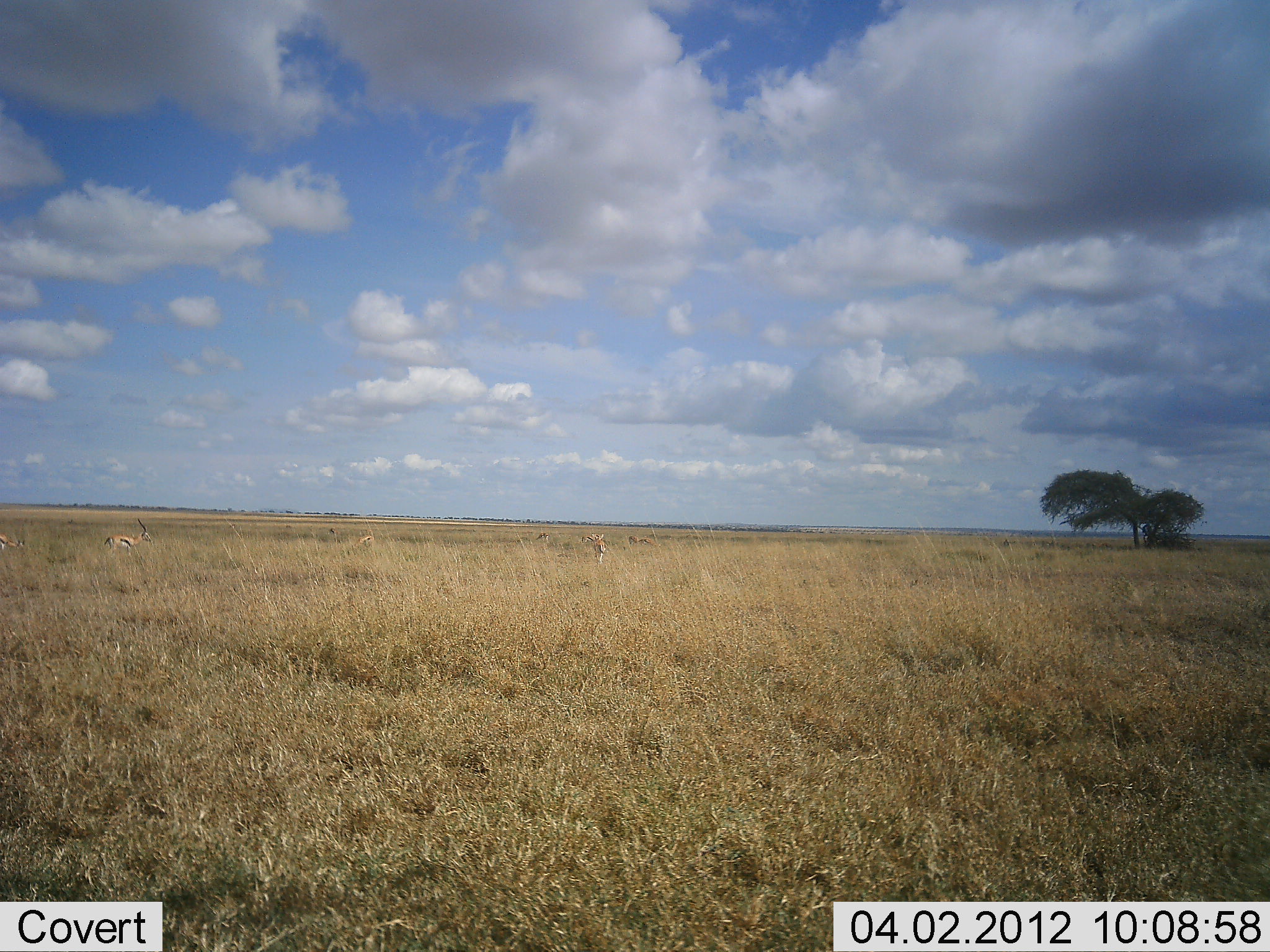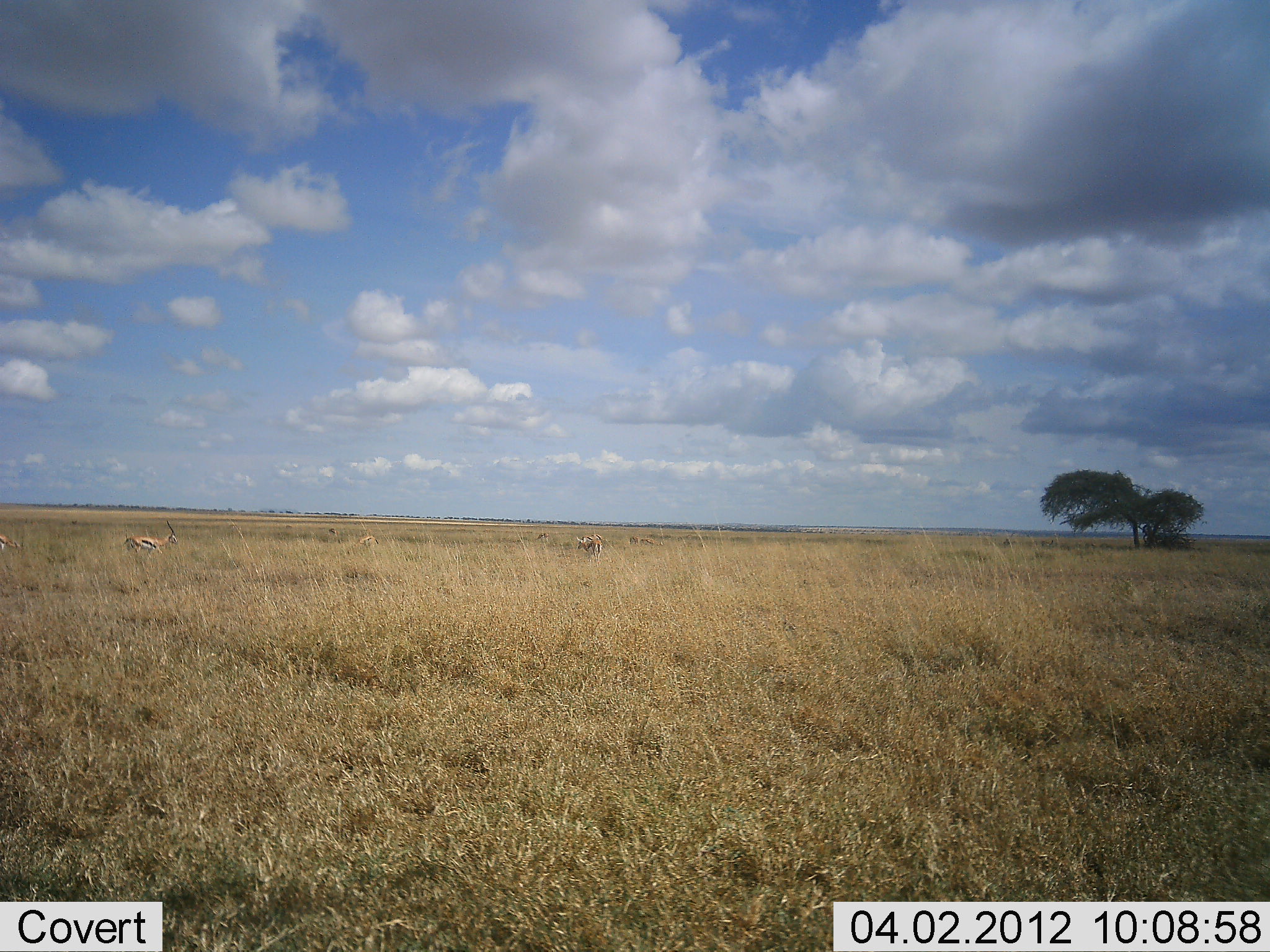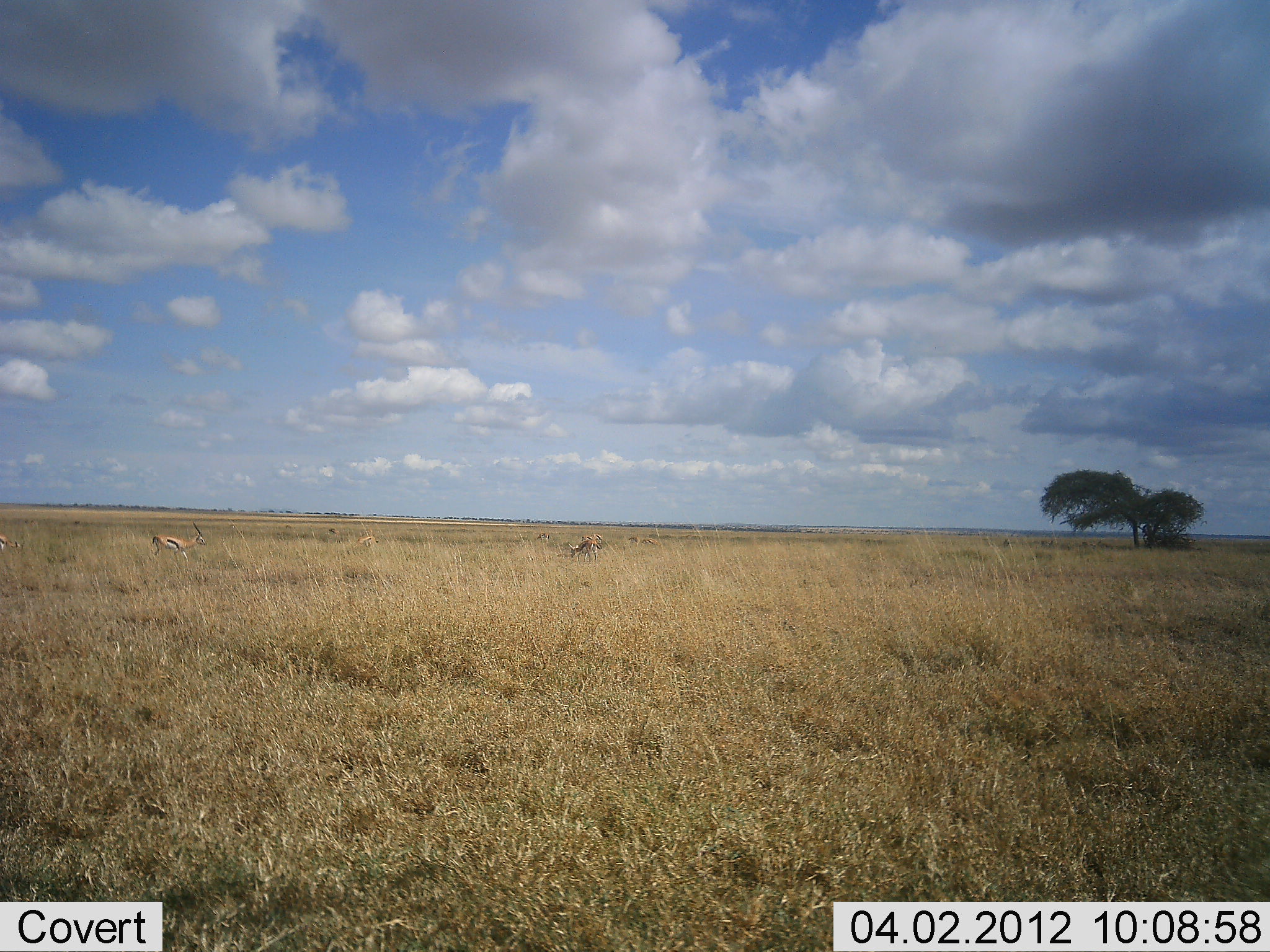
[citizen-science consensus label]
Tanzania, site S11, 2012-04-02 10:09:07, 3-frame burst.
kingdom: Animalia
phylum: Chordata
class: Mammalia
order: Artiodactyla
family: Bovidae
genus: Eudorcas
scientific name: Eudorcas thomsonii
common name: thomson's gazelle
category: gazellethomsons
Gazellethomsons (thomson's gazelle) (Eudorcas thomsonii), count 2. Behavior (volunteer vote fractions): standing 13%, resting 0%, moving 87%, interacting 0%. Young present (vote fraction): 0%. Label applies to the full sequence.